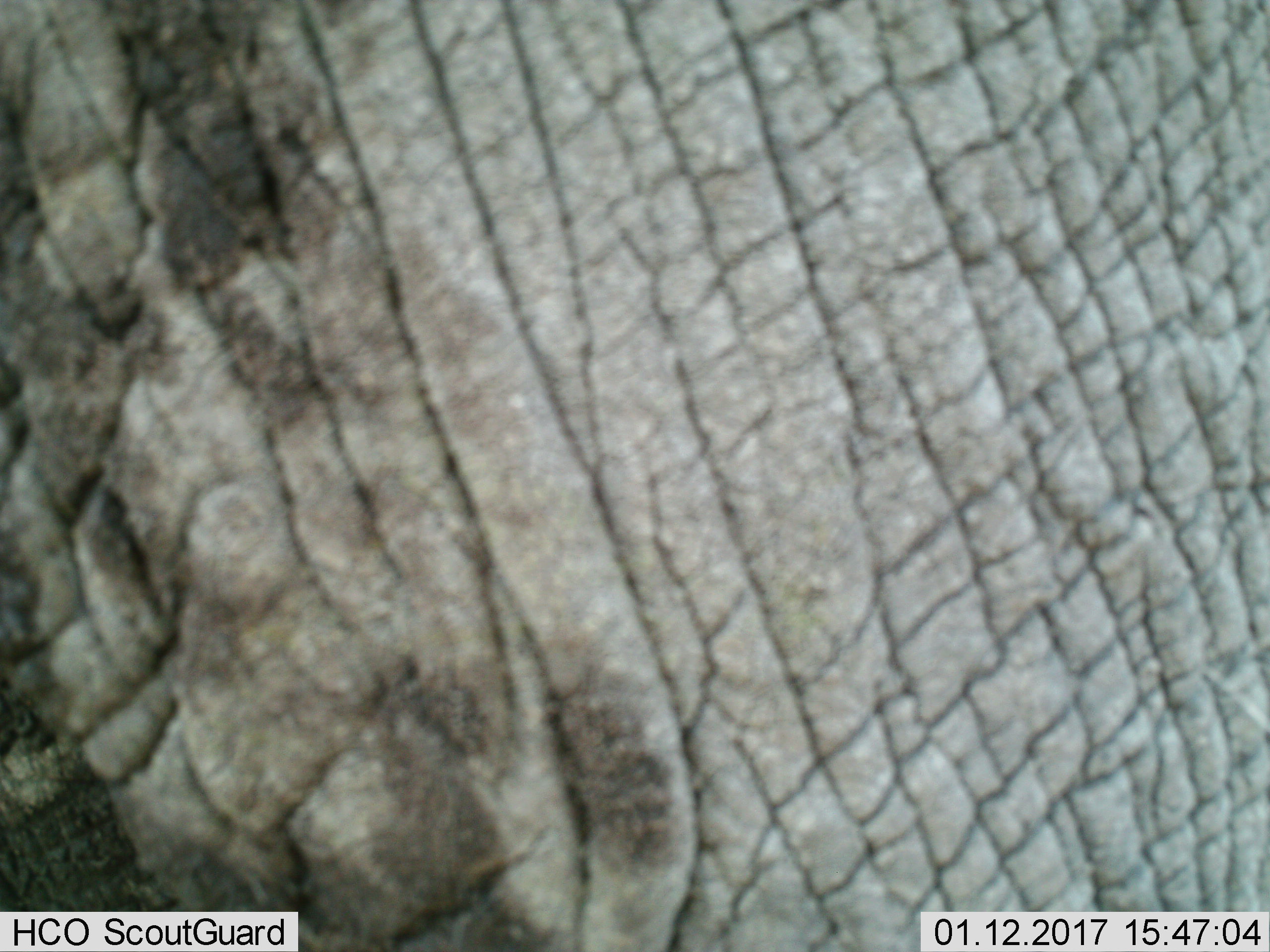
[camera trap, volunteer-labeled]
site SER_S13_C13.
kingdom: Animalia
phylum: Chordata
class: Mammalia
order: Proboscidea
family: Elephantidae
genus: Loxodonta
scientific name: Loxodonta africana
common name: african bush elephant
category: elephant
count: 1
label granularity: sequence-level